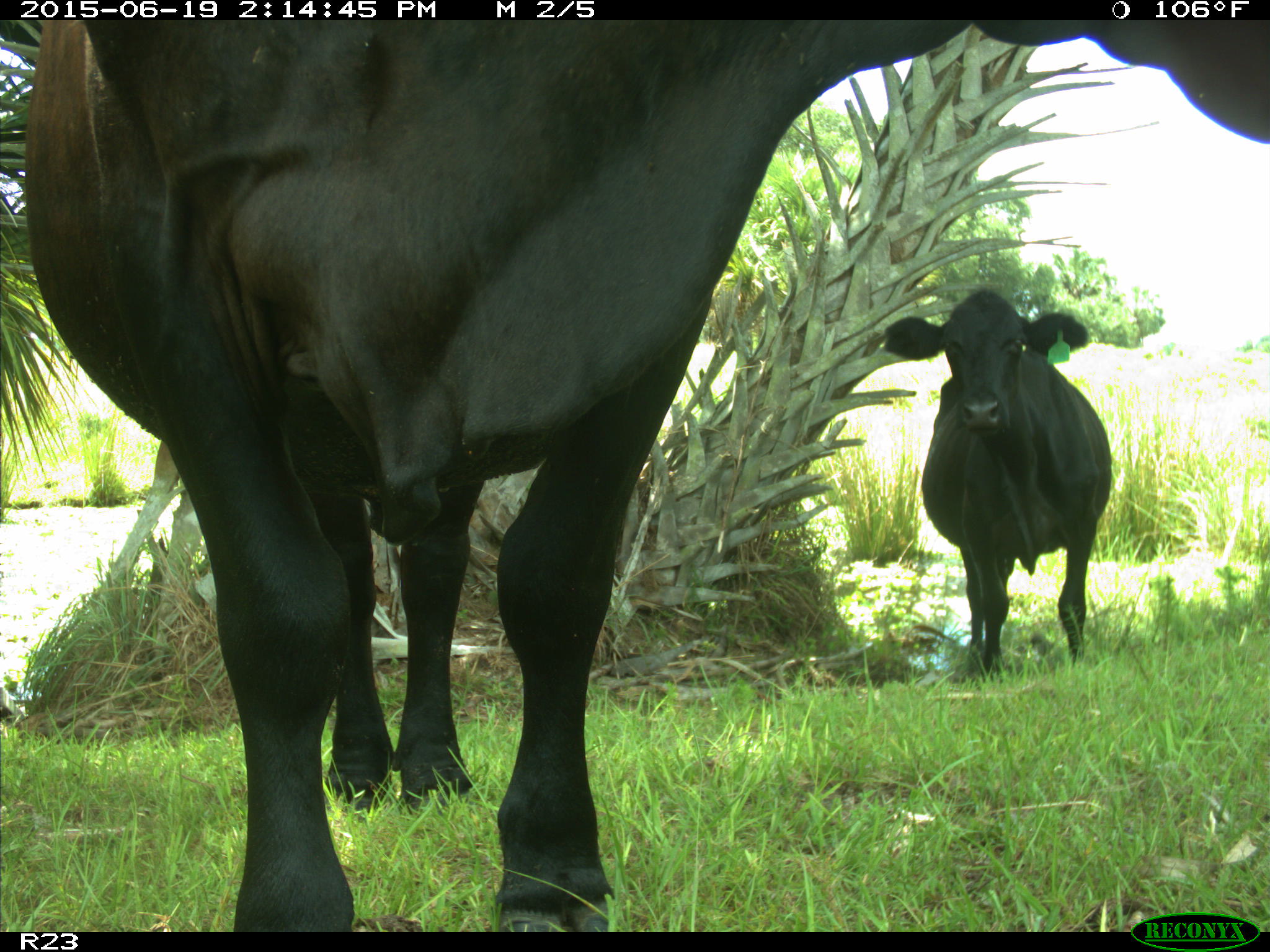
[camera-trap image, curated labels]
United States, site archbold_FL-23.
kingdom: Animalia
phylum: Chordata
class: Mammalia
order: Artiodactyla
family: Bovidae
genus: Bos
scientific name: Bos taurus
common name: domestic cow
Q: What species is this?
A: Bos taurus (domestic cow).